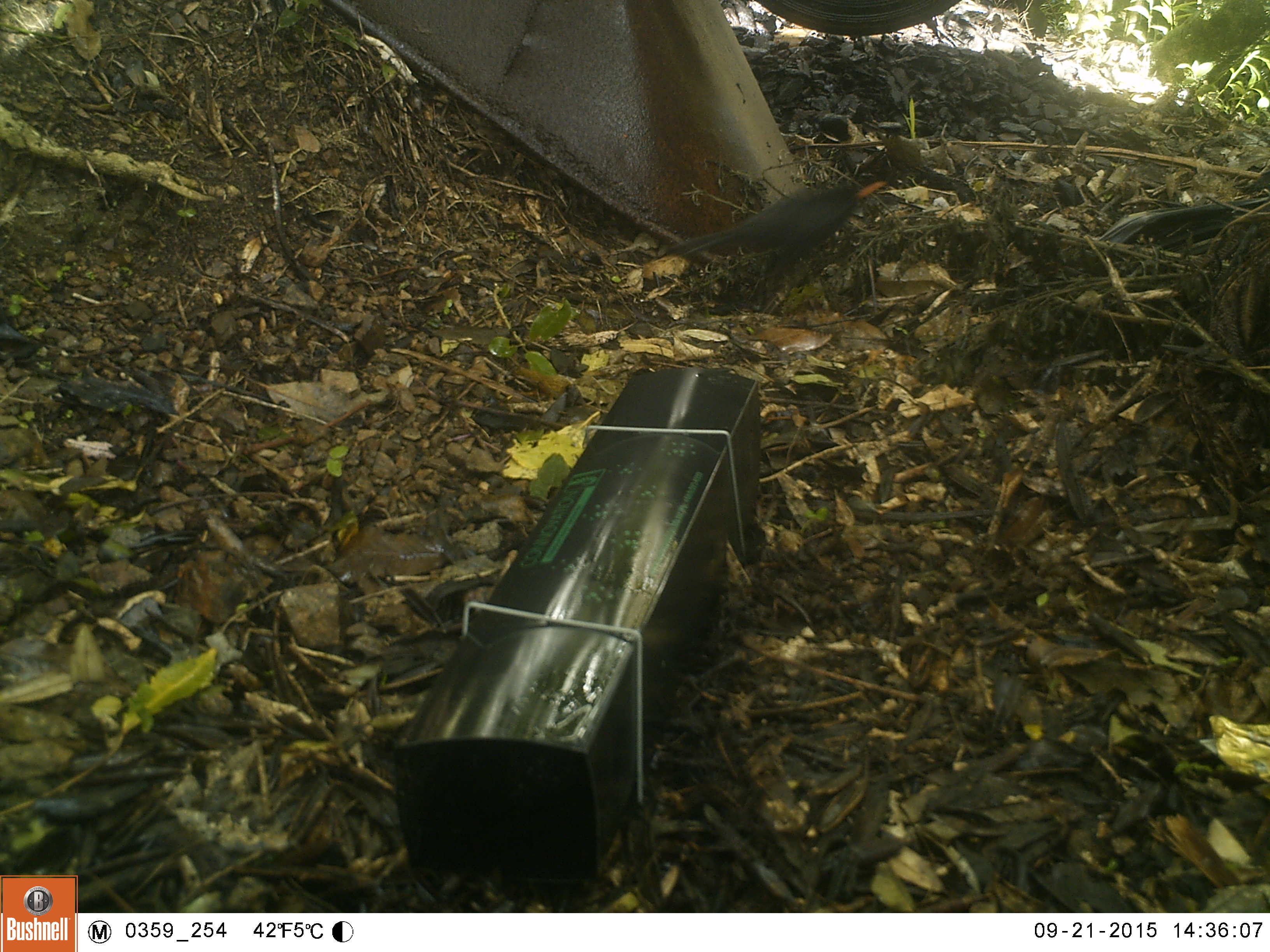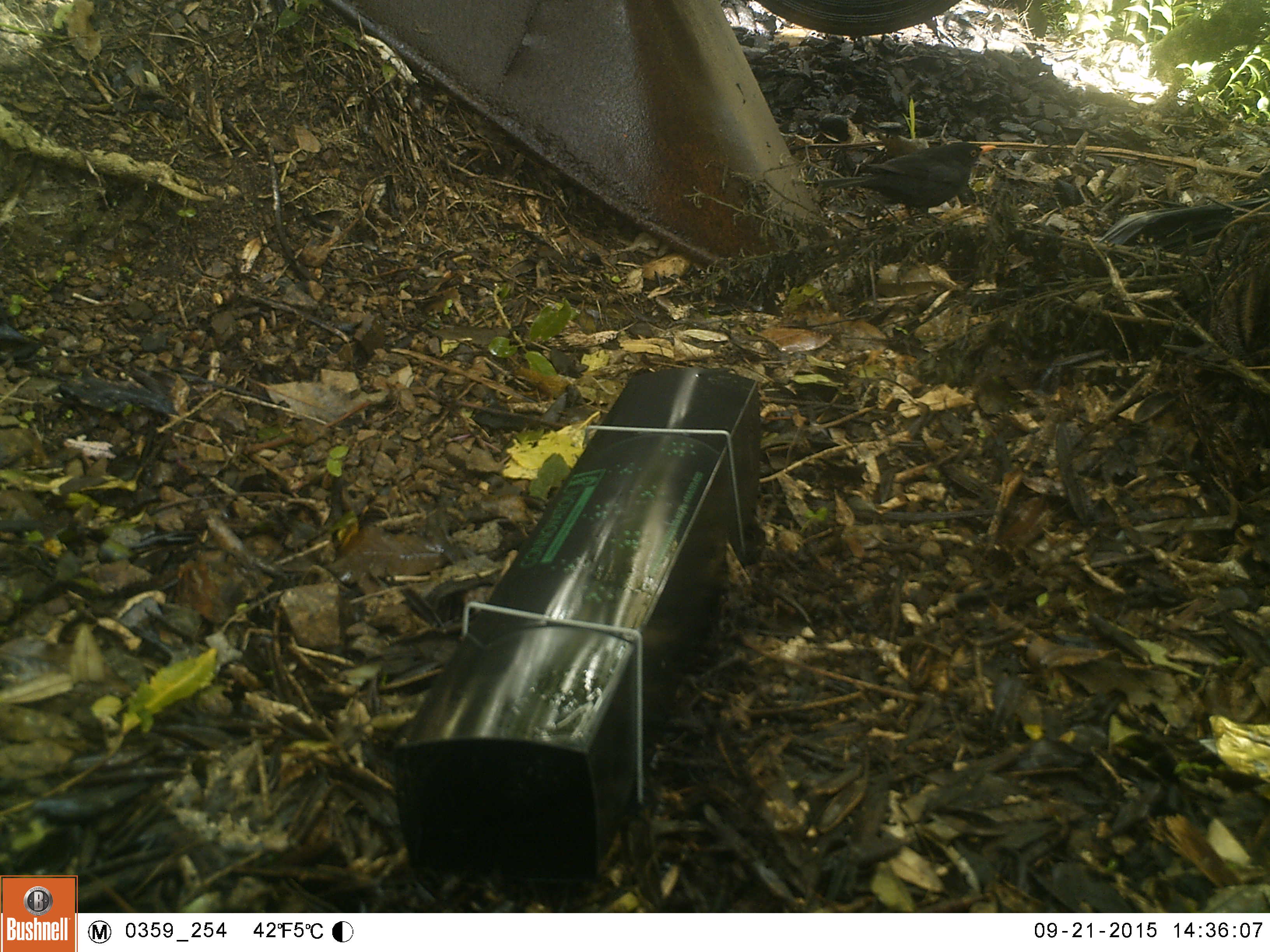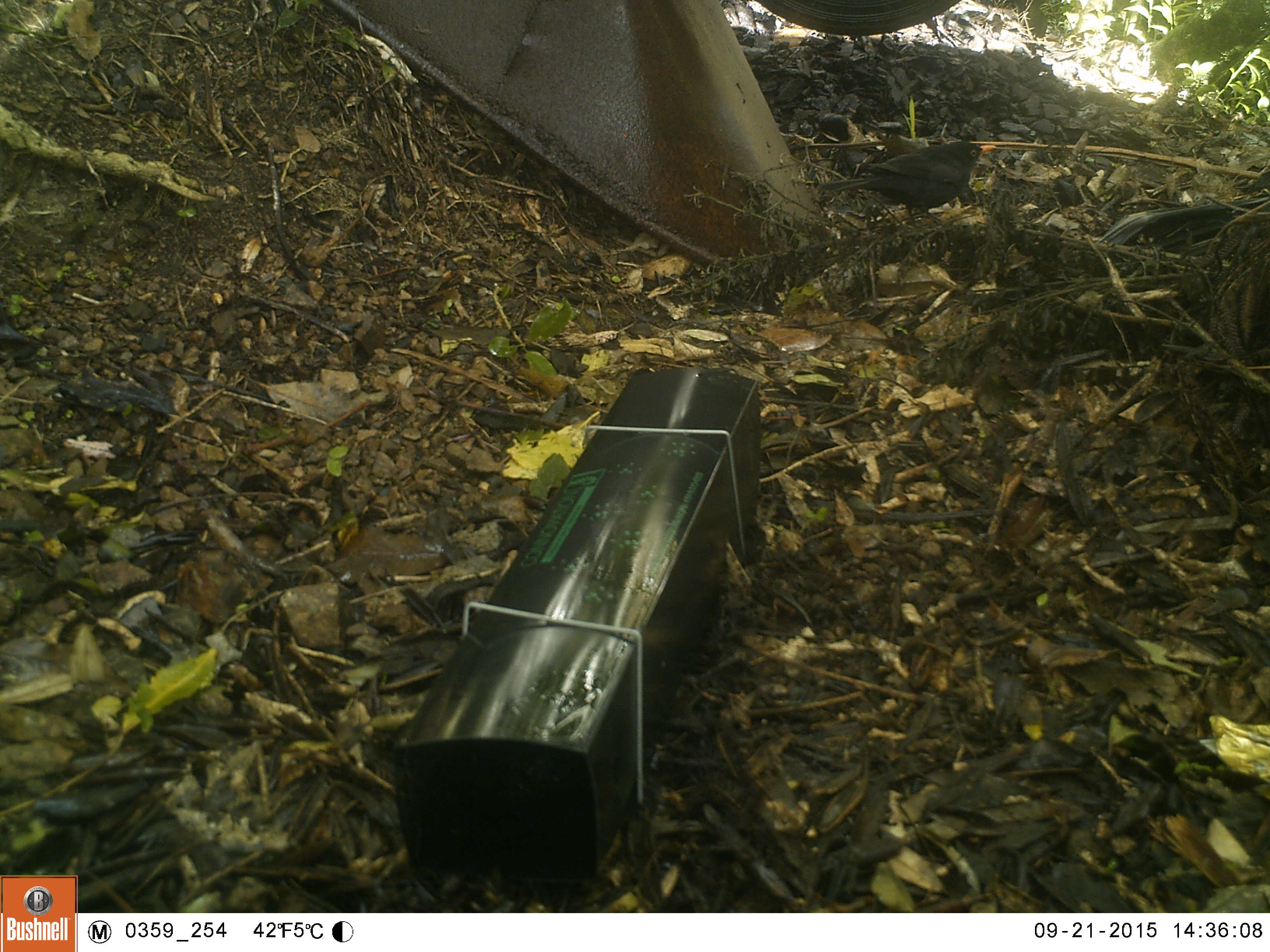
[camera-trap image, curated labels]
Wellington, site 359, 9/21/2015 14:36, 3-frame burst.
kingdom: Animalia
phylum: Chordata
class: Aves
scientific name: Aves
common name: bird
Bird (Aves).